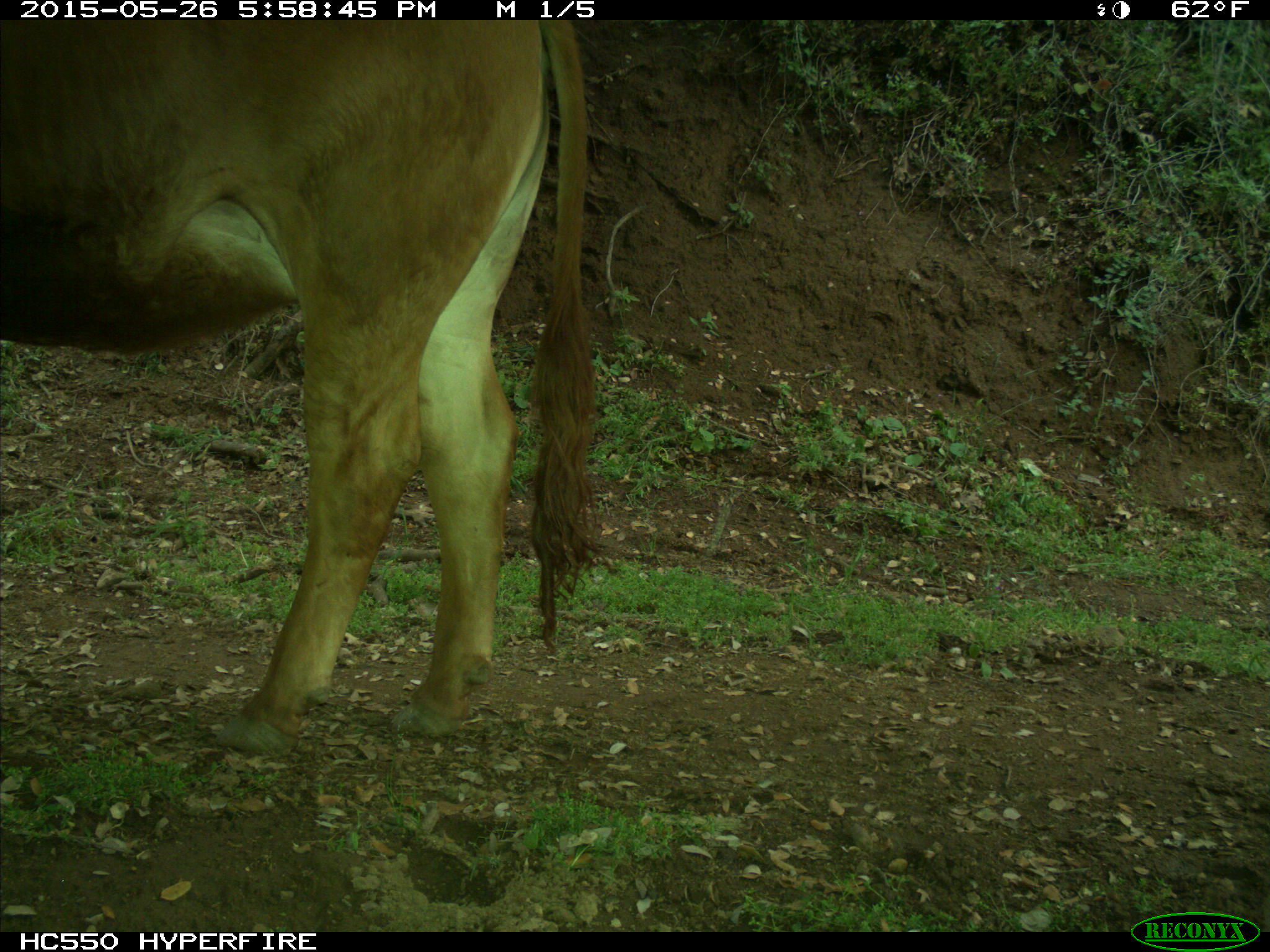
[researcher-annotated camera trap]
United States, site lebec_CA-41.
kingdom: Animalia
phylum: Chordata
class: Mammalia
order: Artiodactyla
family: Bovidae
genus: Bos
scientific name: Bos taurus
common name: domestic cow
Bos taurus (domestic cow).